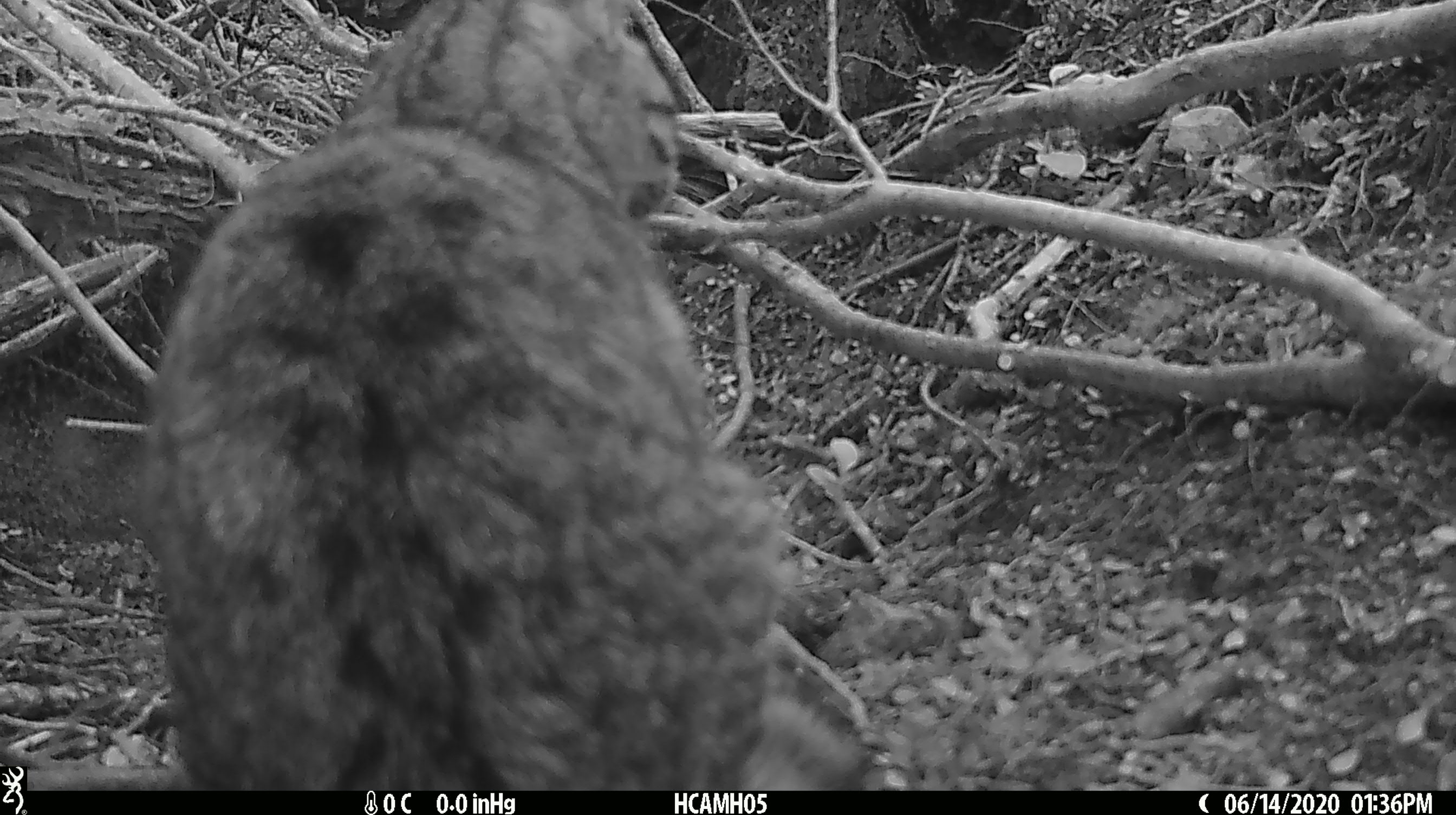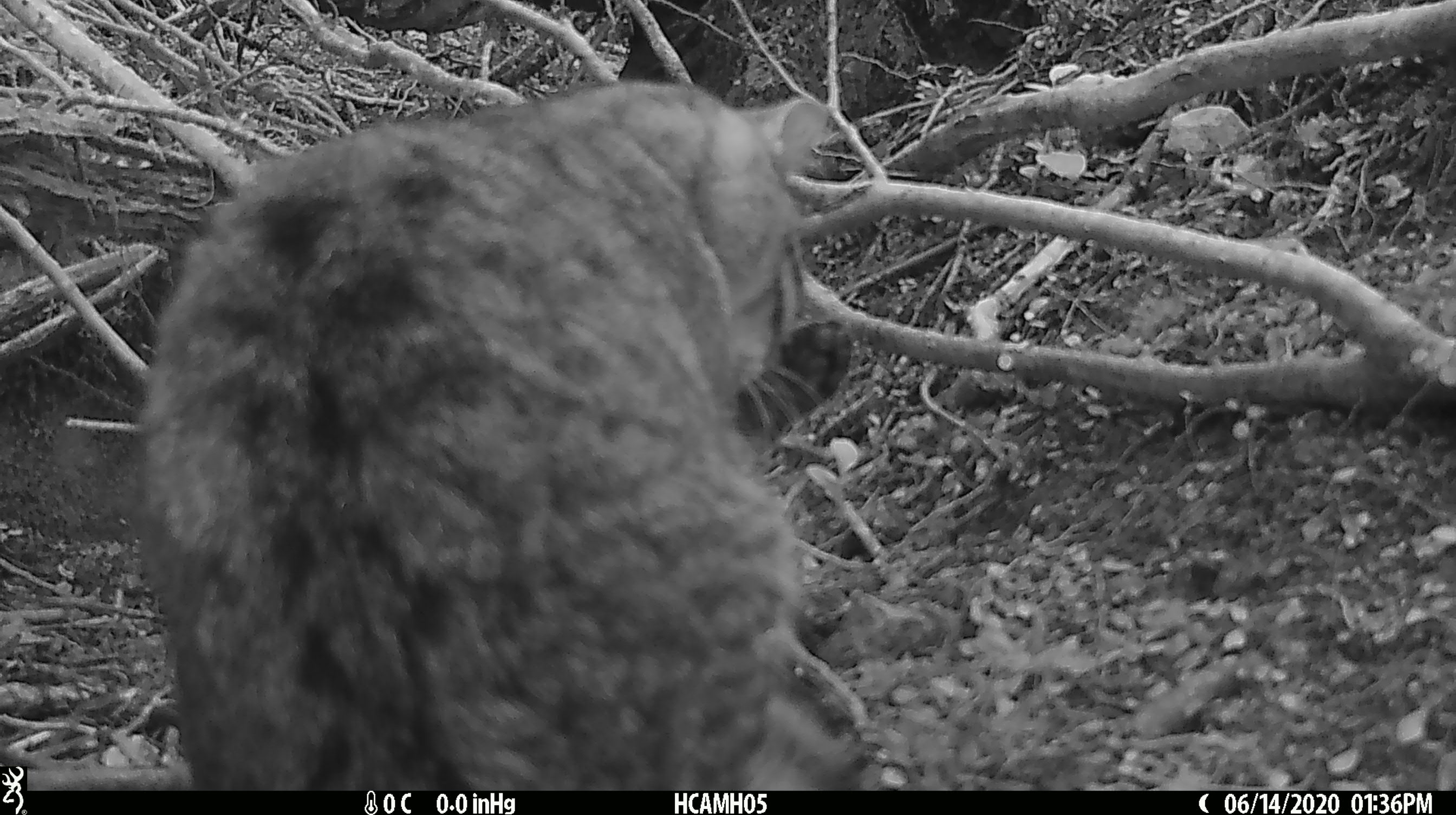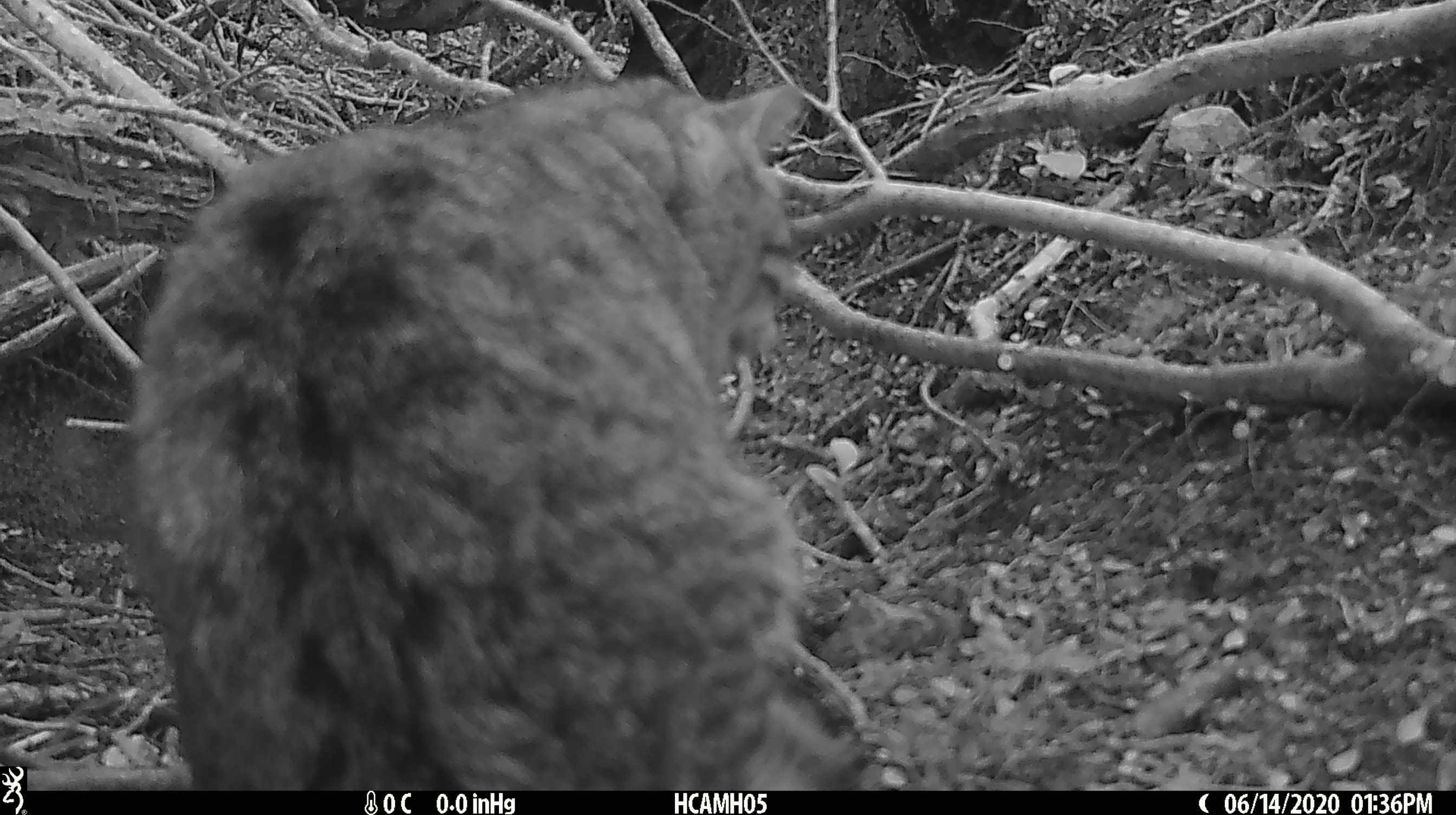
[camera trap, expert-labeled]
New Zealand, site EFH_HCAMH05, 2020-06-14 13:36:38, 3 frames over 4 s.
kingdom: Animalia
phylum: Chordata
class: Mammalia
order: Carnivora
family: Felidae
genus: Felis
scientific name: Felis catus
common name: domestic cat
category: cat